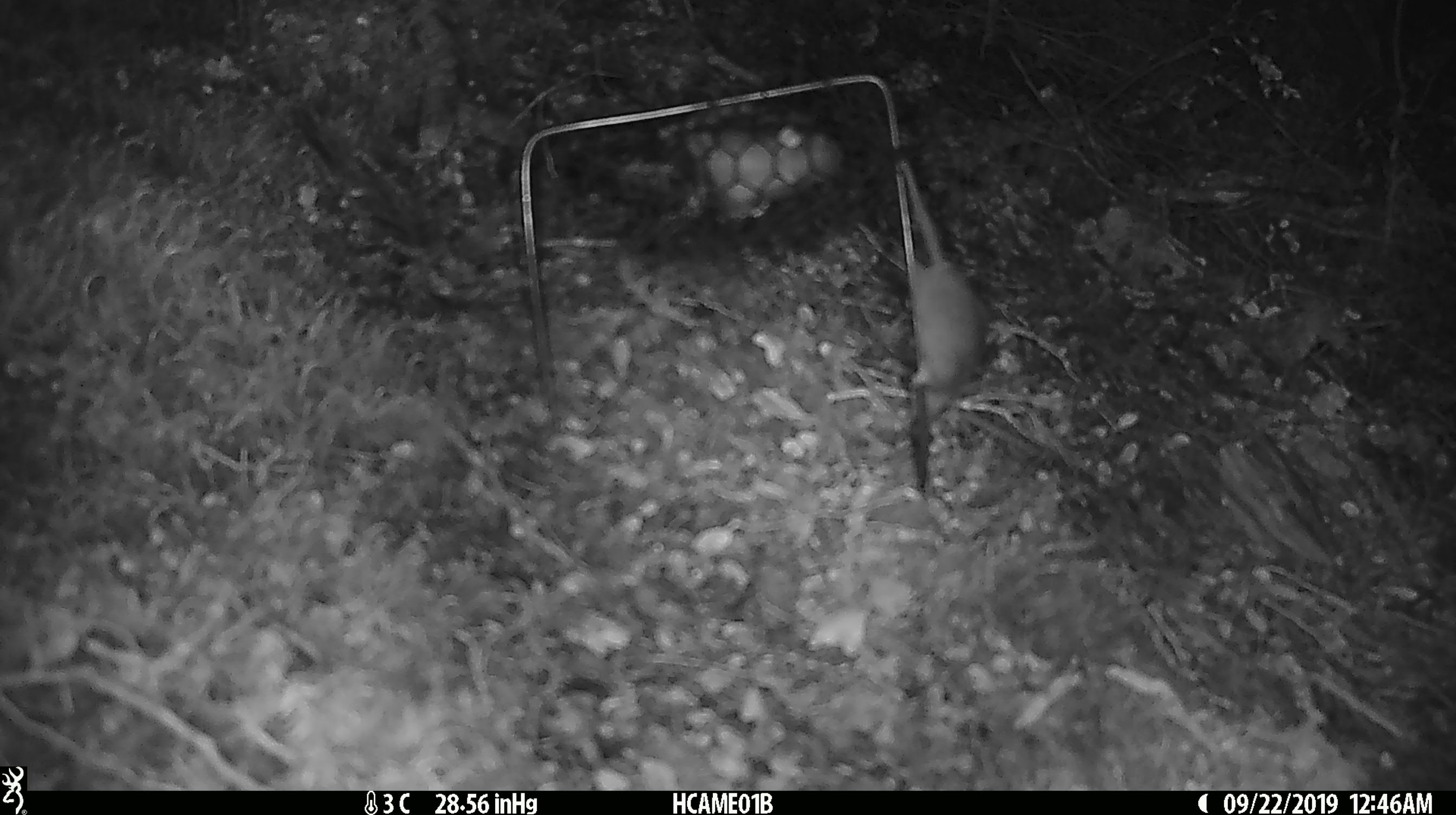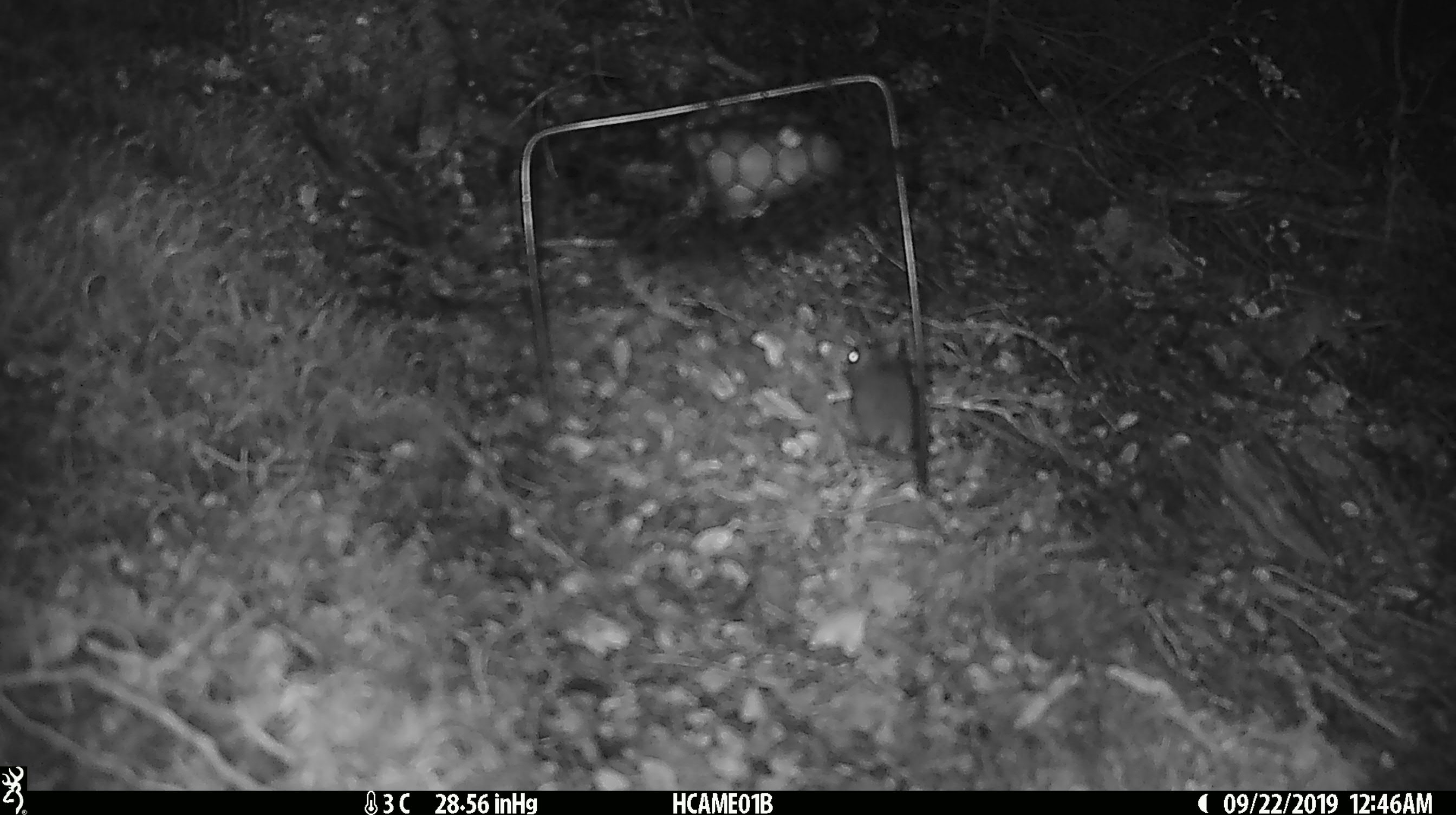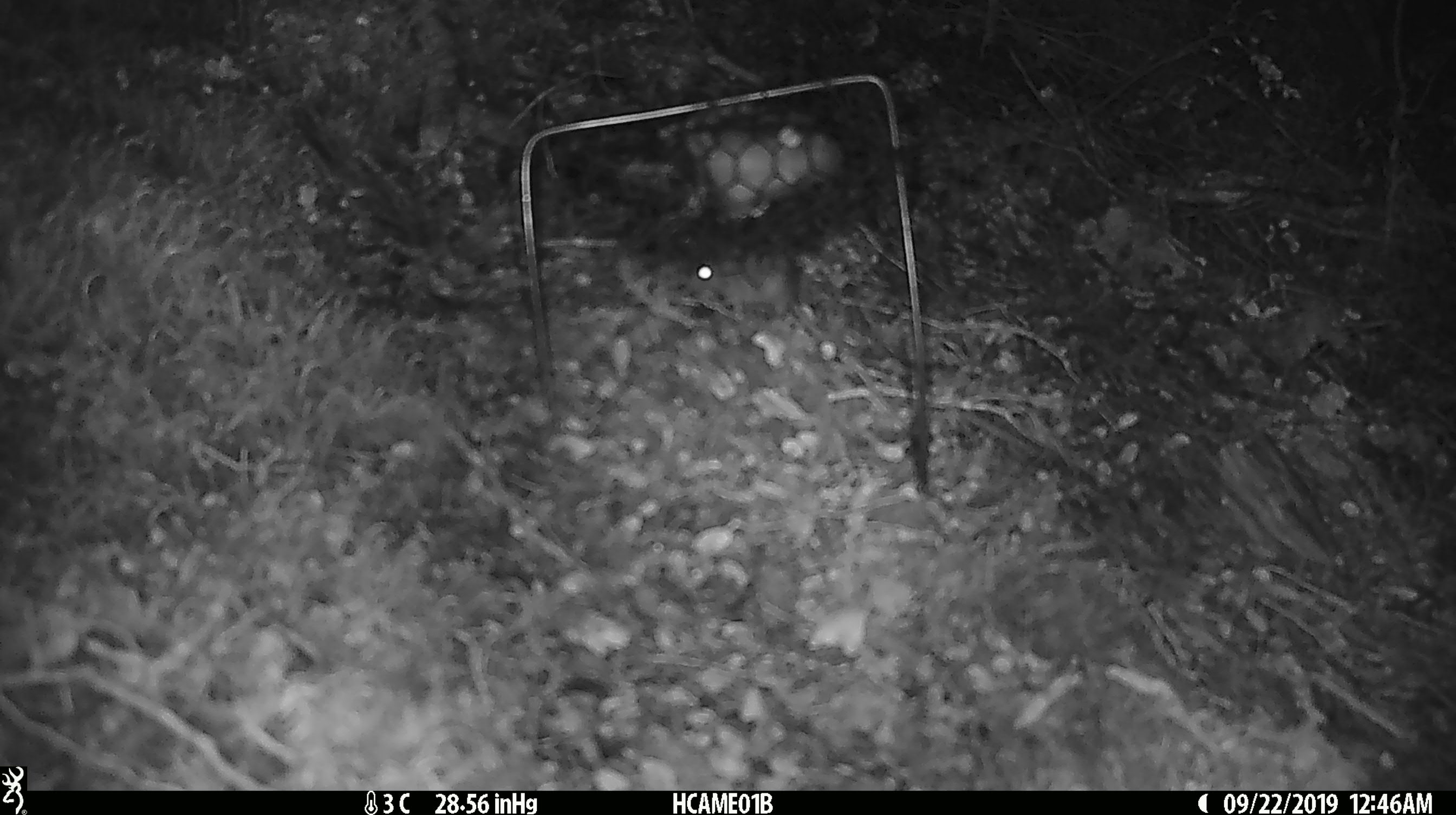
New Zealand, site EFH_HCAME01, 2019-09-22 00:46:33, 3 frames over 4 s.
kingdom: Animalia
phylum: Chordata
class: Mammalia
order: Rodentia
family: Muridae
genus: Mus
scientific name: Mus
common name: mouse